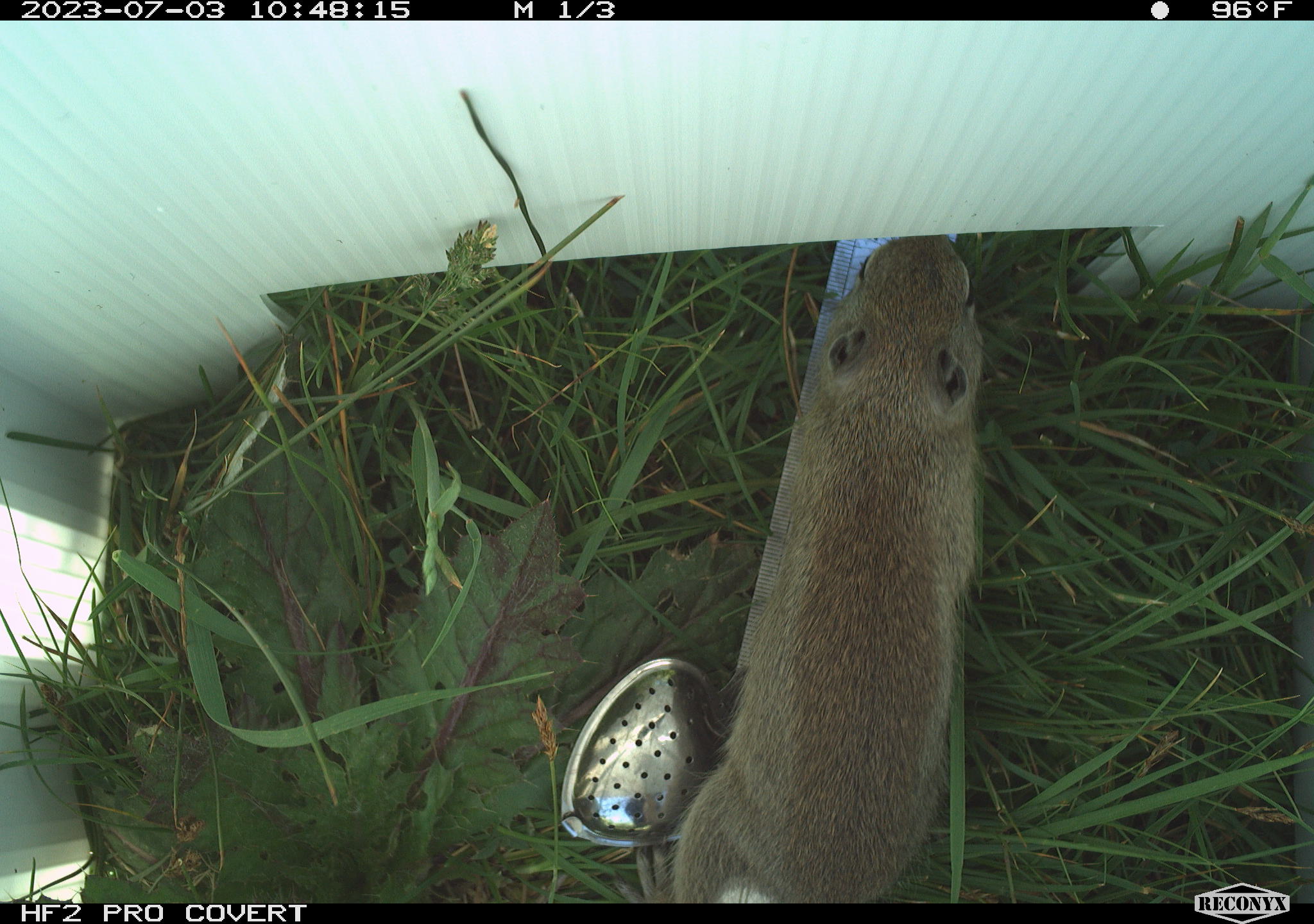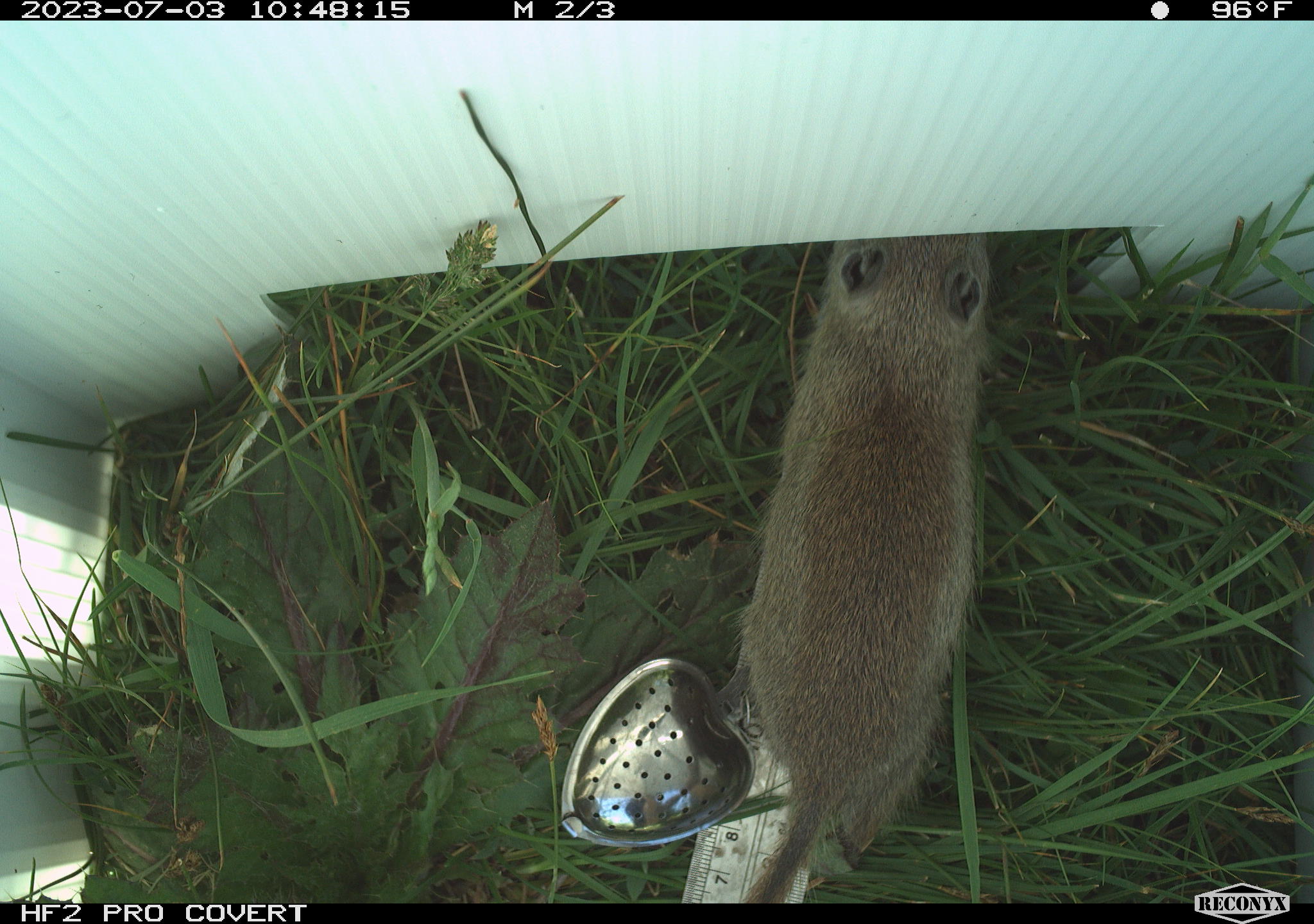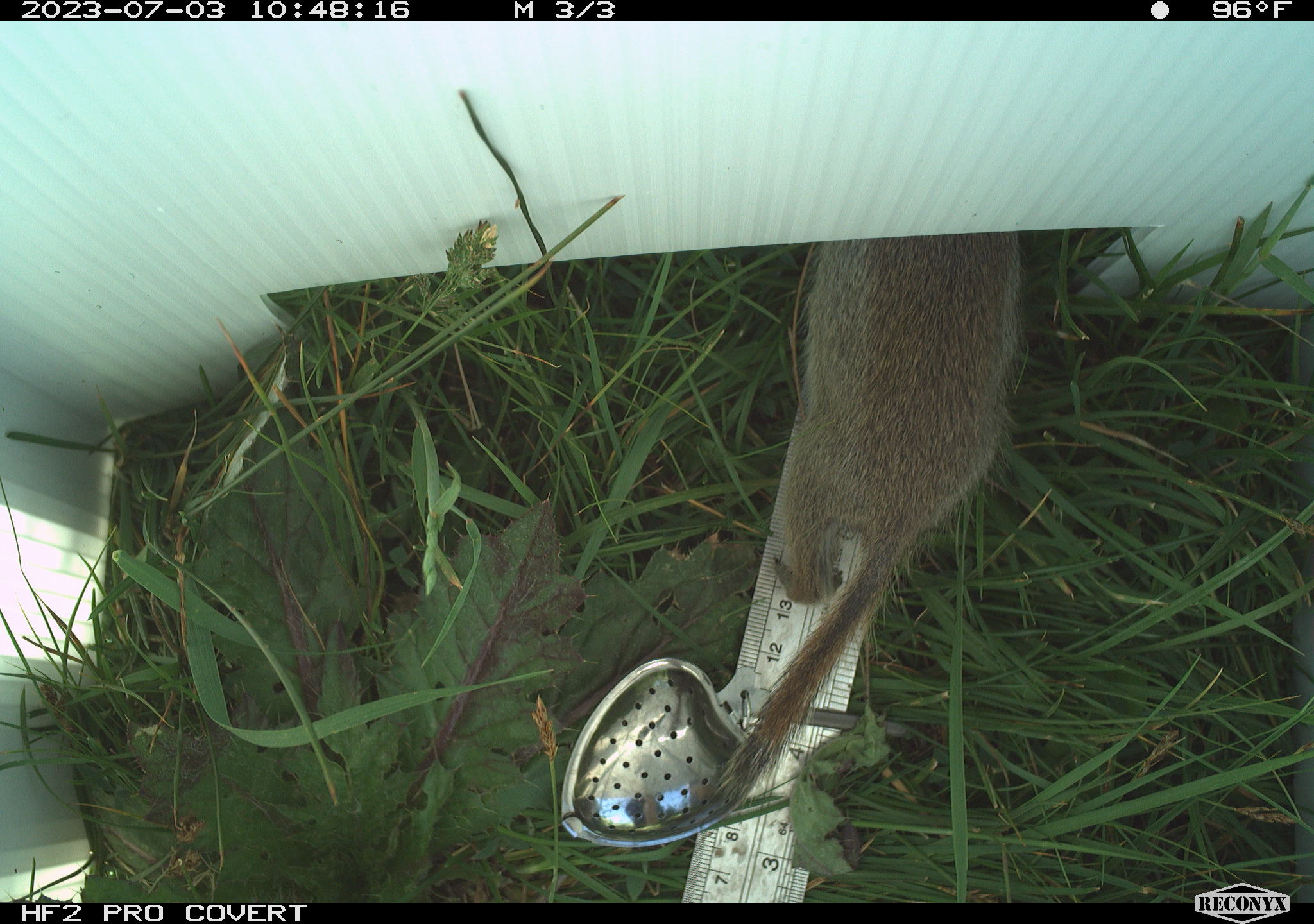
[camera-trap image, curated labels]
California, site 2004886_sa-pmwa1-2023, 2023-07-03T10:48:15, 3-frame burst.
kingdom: Animalia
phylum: Chordata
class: Mammalia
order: Rodentia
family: Sciuridae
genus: Urocitellus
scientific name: Urocitellus beldingi beldingi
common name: belding's ground squirrel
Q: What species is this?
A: Belding's ground squirrel (Urocitellus beldingi beldingi).